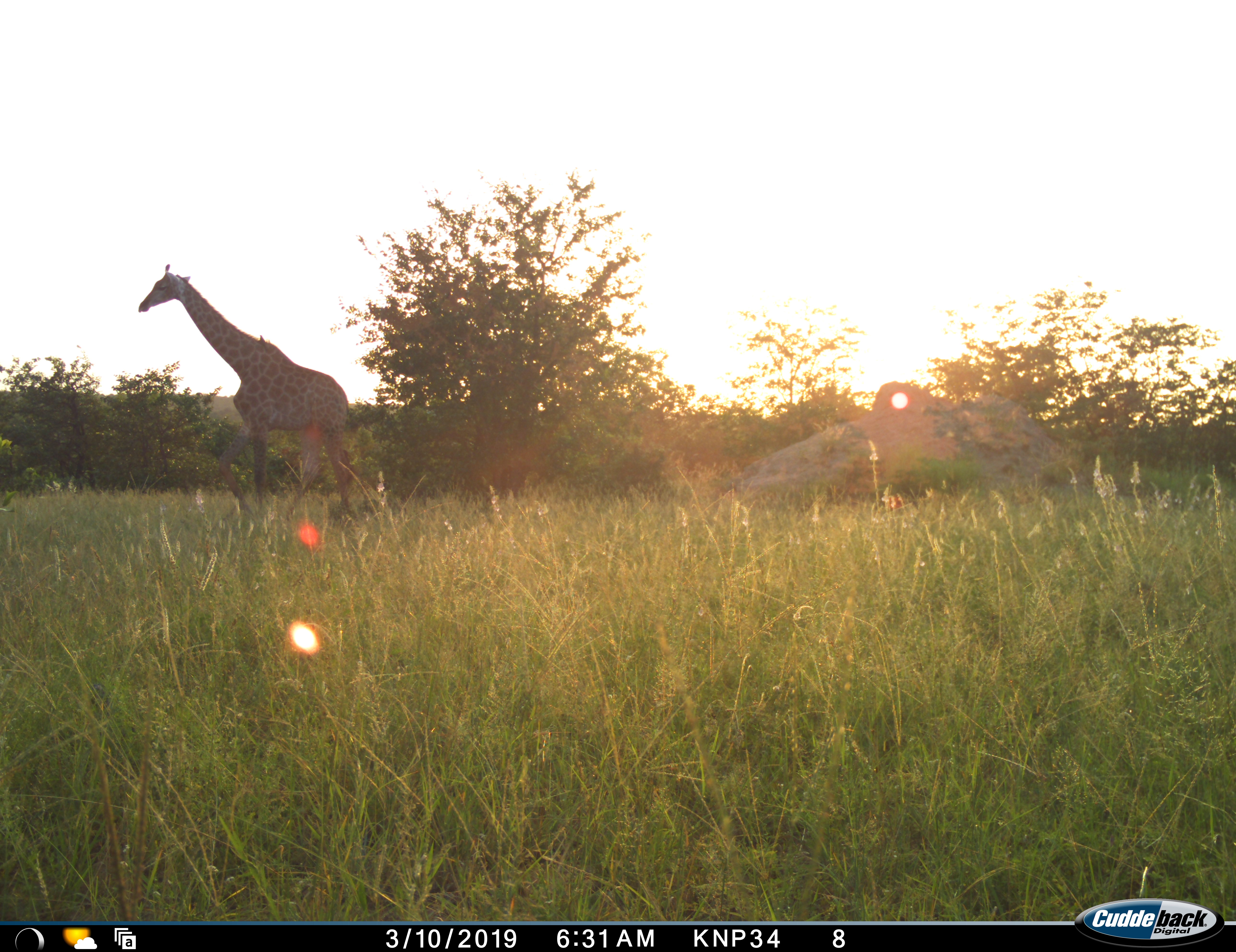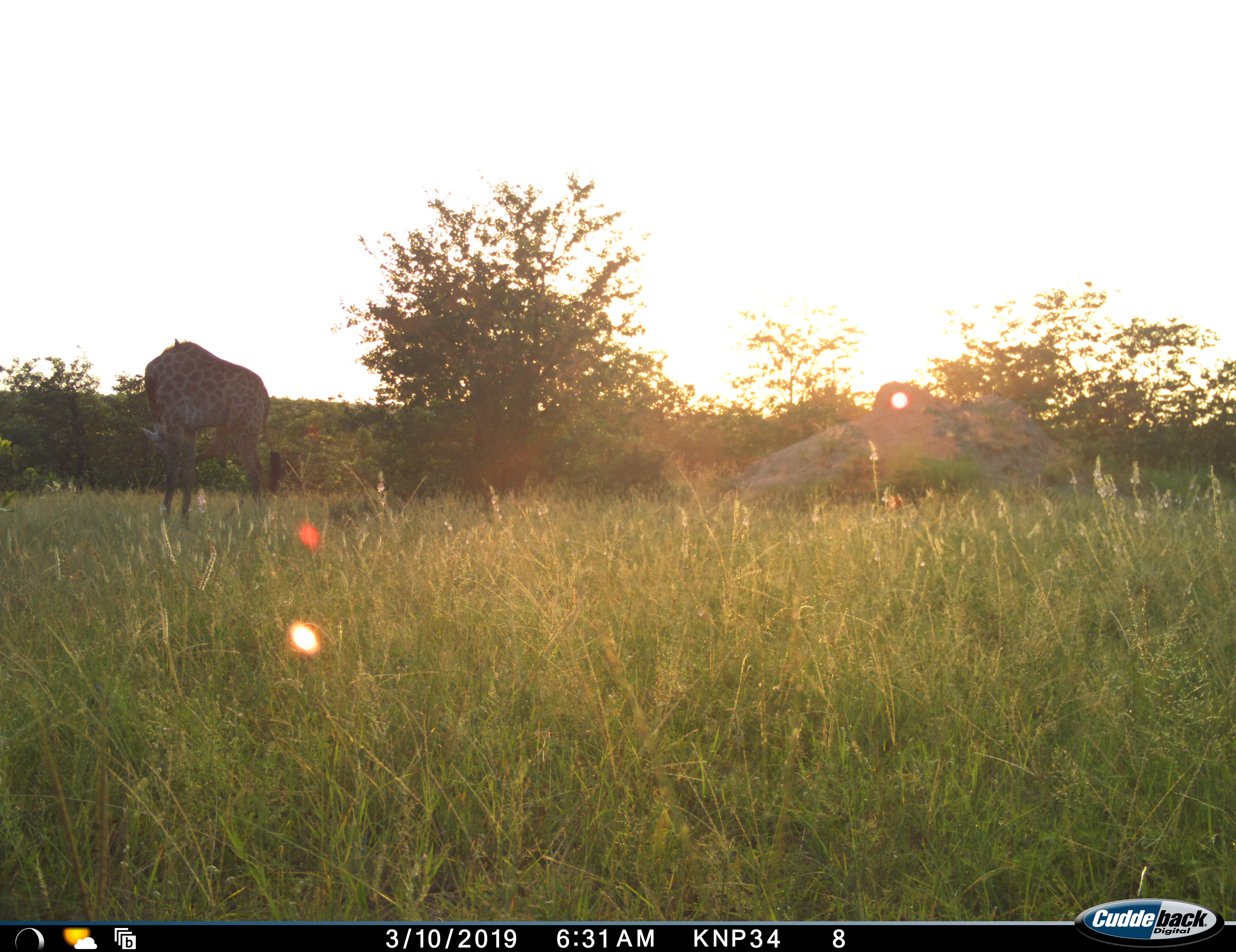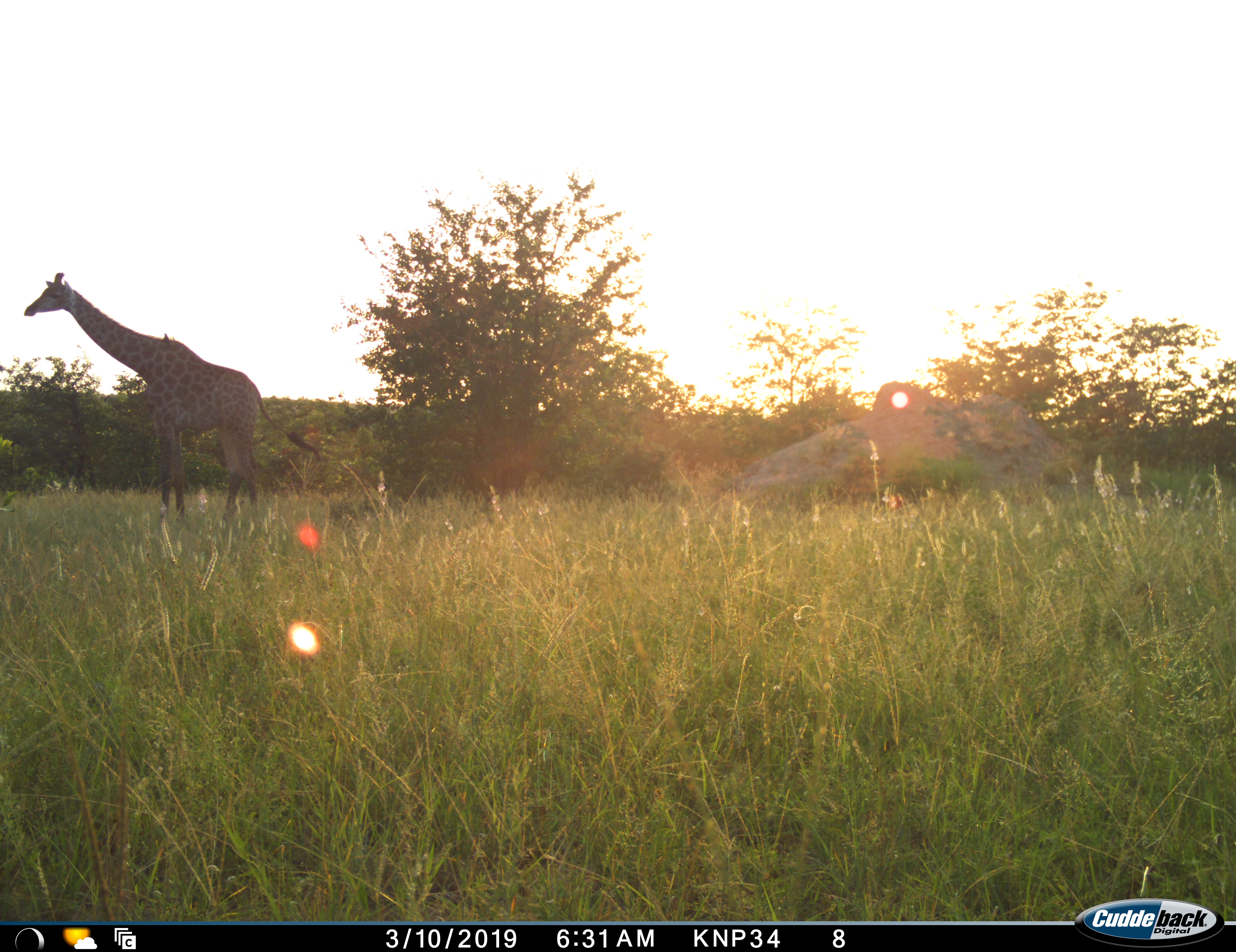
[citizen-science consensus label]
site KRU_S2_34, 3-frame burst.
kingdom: Animalia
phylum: Chordata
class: Mammalia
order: Artiodactyla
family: Giraffidae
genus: Giraffa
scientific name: Giraffa camelopardalis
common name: giraffe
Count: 1.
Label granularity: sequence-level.